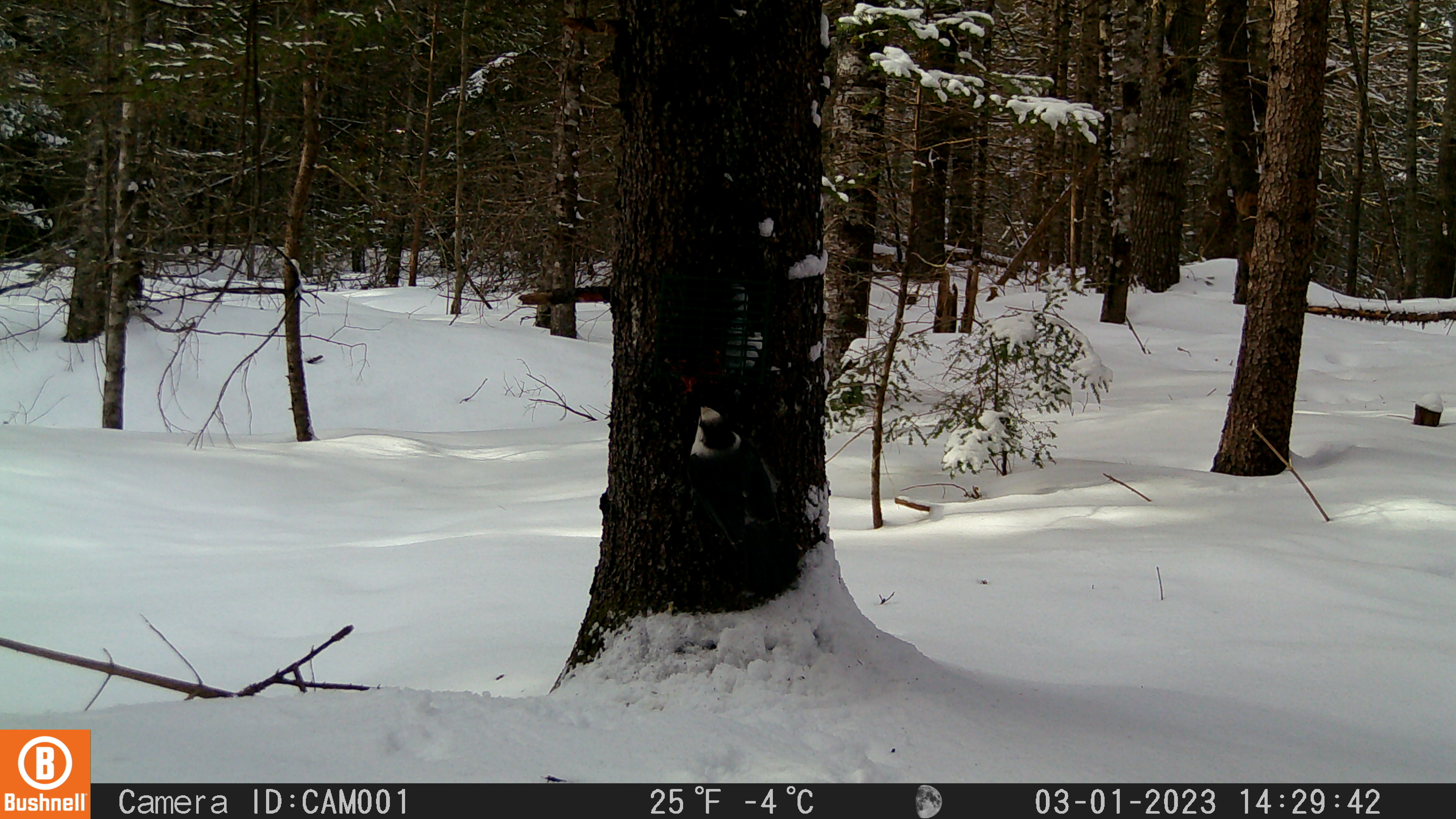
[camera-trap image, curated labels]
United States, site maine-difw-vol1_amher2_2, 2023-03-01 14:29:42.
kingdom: Animalia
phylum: Chordata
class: Aves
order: Passeriformes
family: Corvidae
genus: Perisoreus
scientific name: Perisoreus canadensis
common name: canada jay